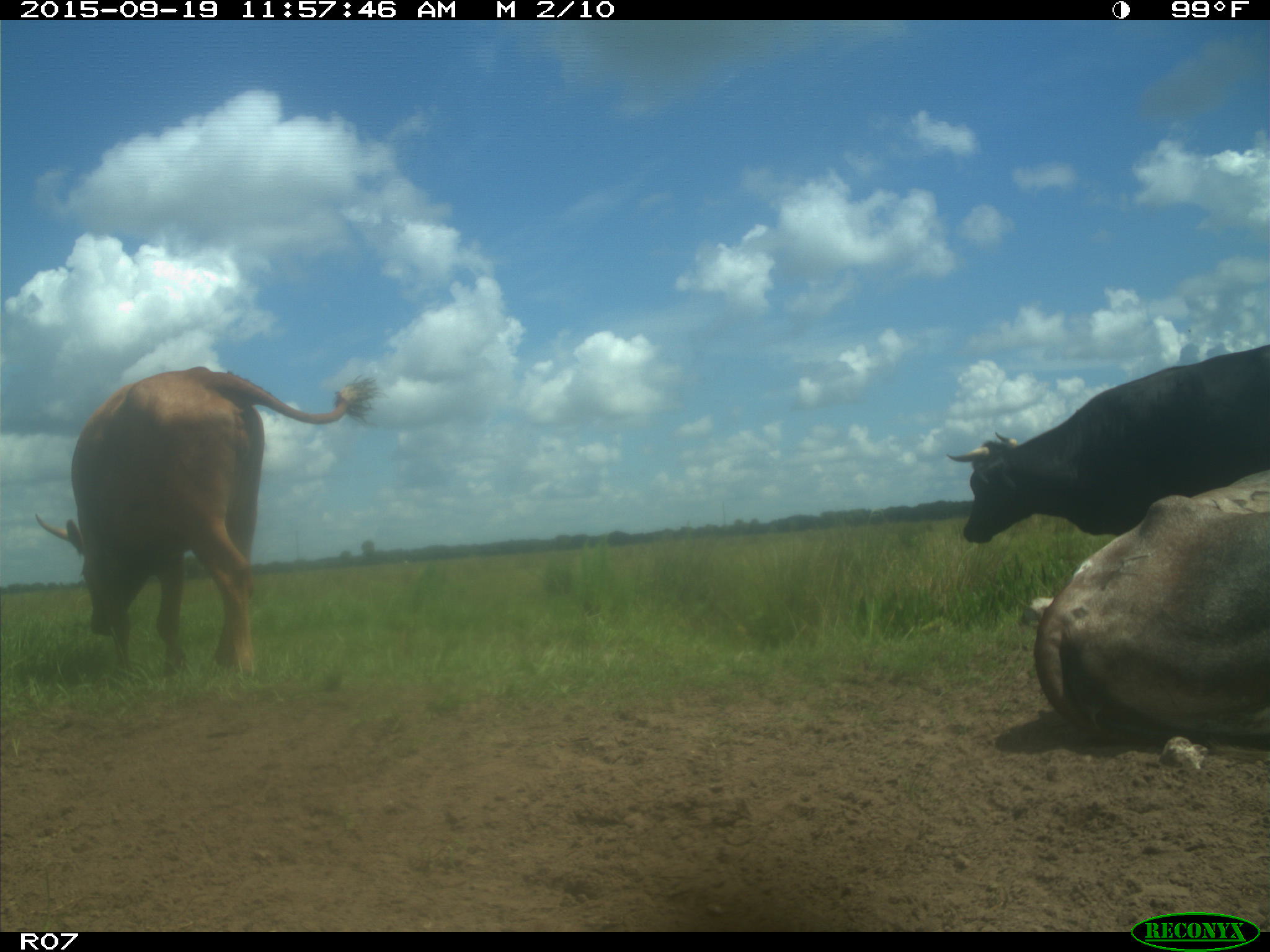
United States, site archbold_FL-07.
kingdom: Animalia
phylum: Chordata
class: Mammalia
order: Artiodactyla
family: Bovidae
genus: Bos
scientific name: Bos taurus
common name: domestic cow